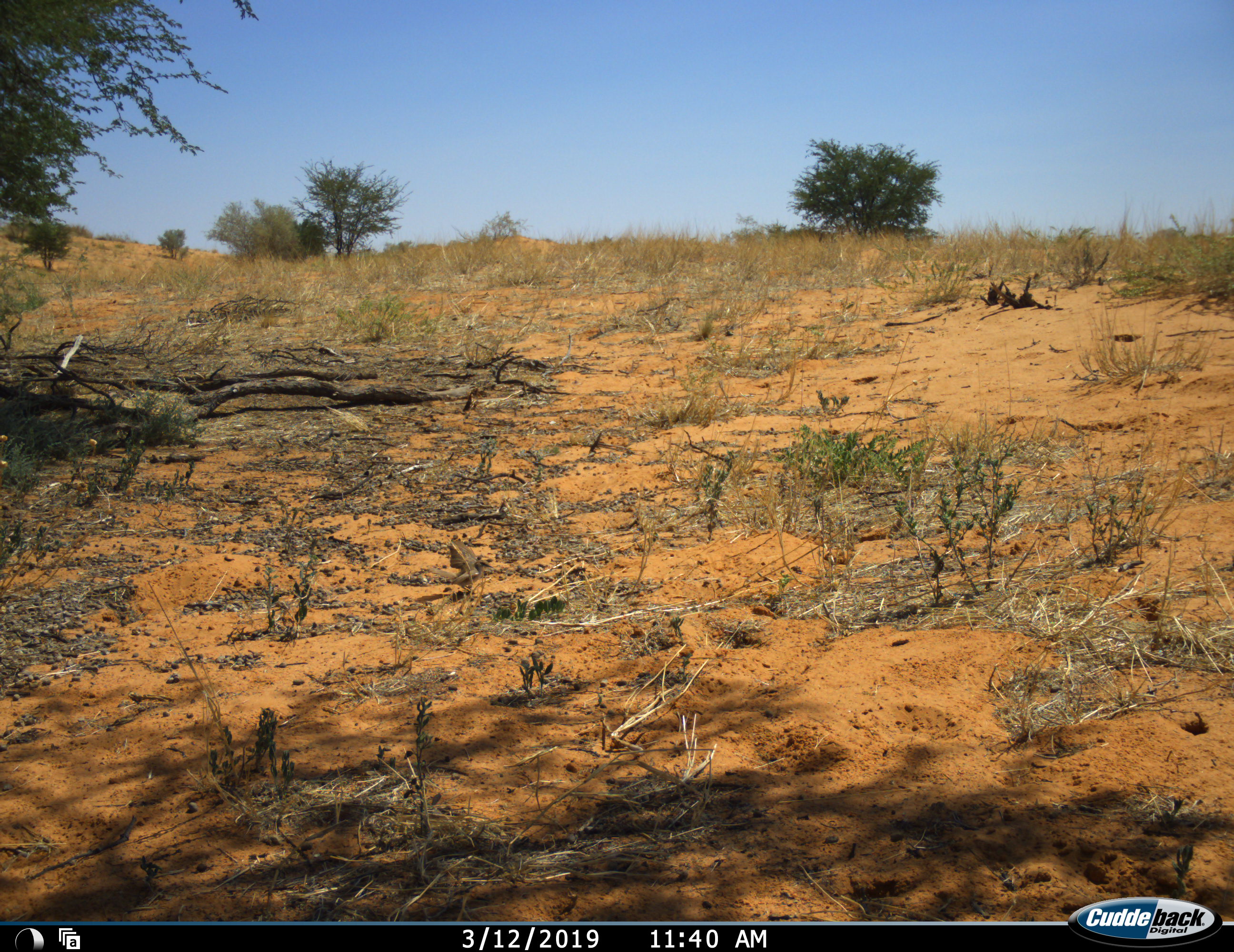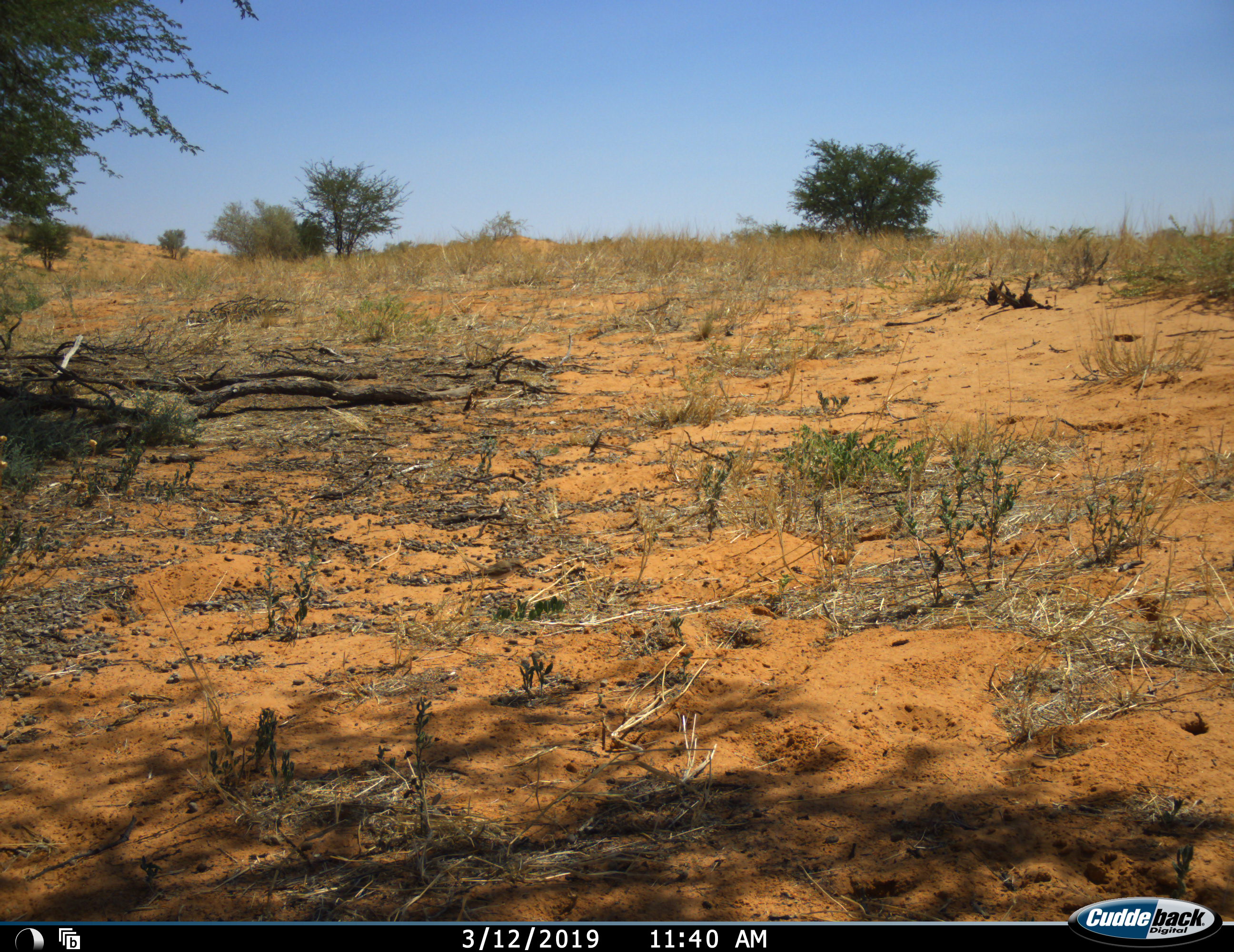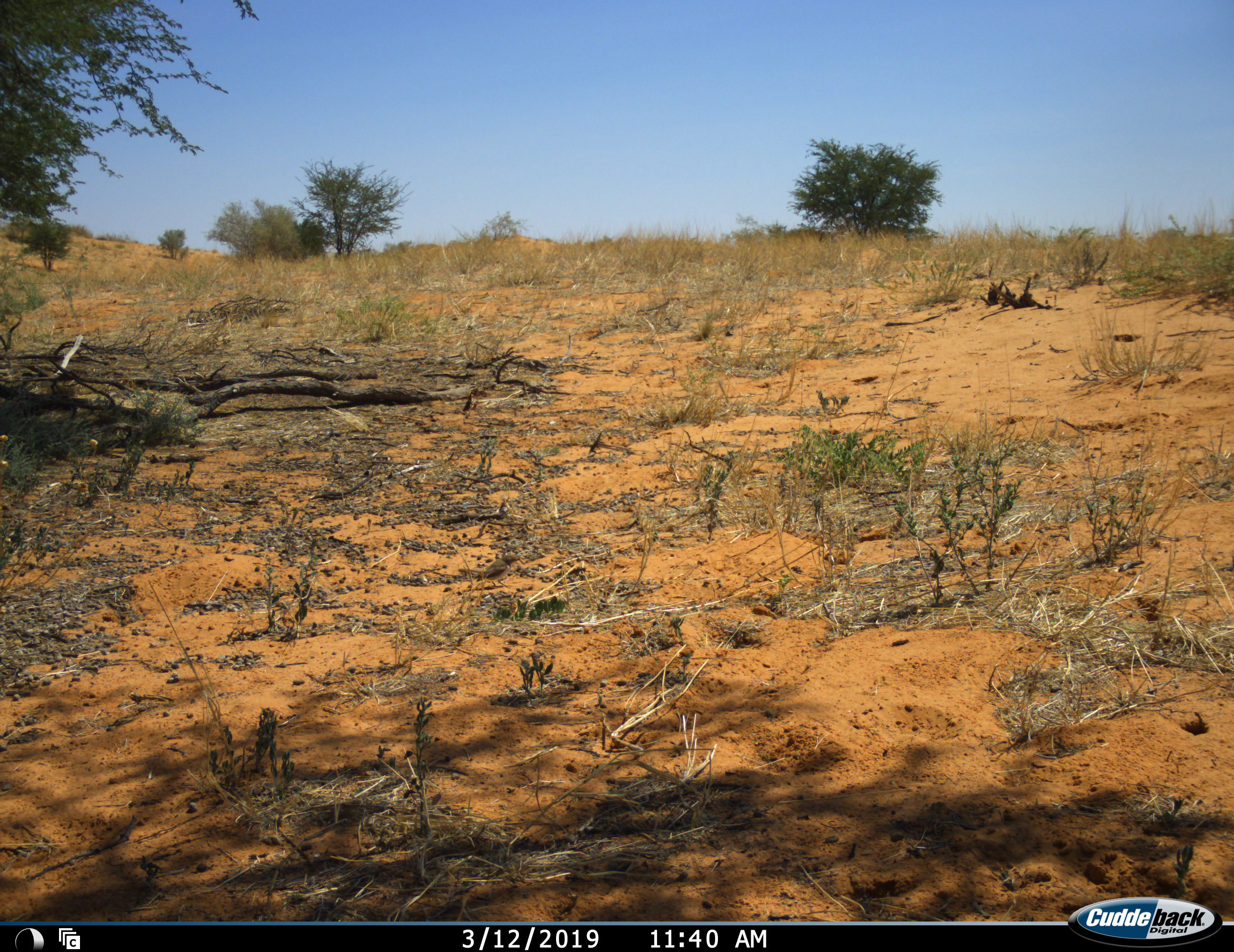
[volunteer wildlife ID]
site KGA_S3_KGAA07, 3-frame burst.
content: unidentified animal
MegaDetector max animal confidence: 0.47